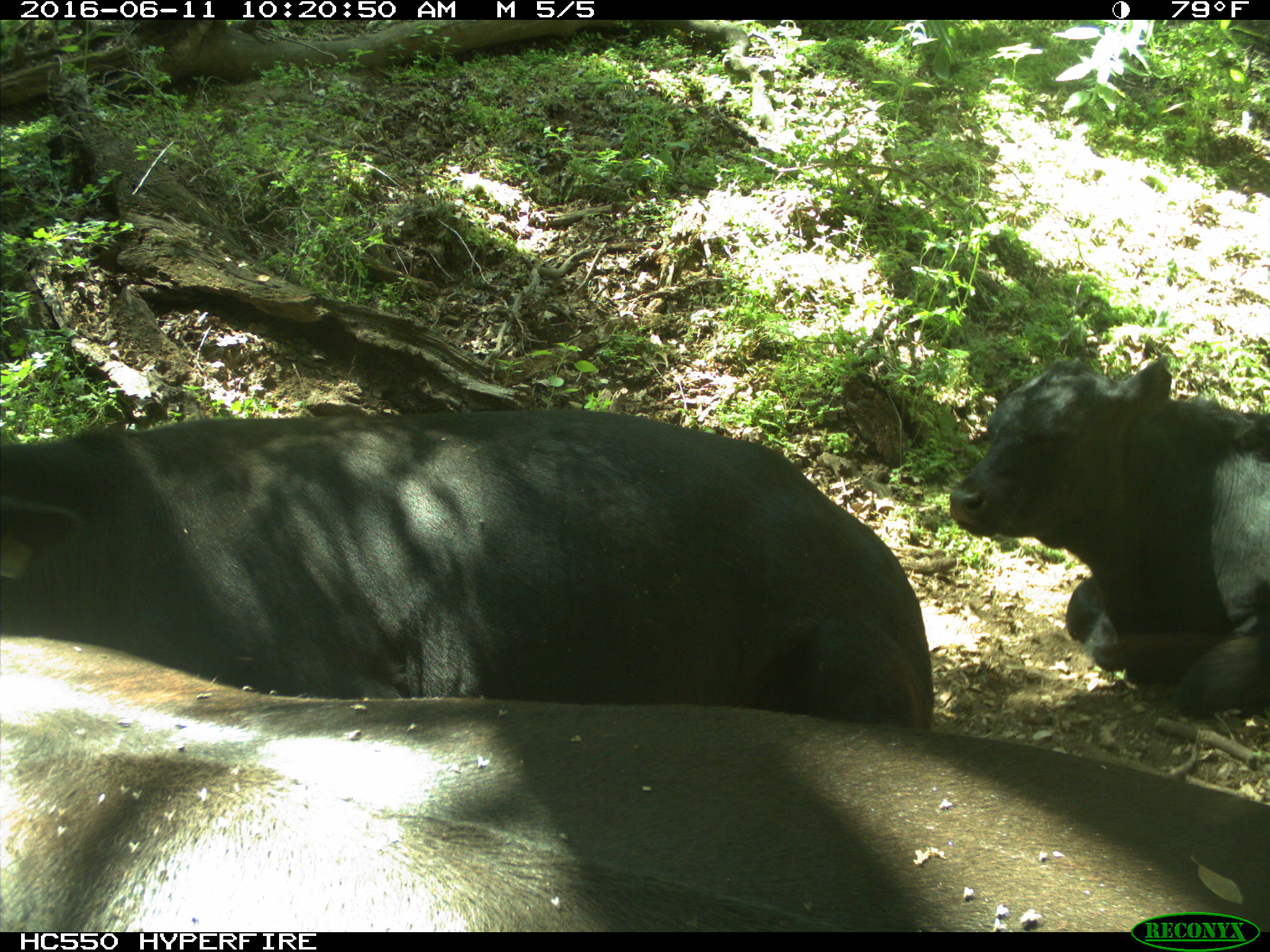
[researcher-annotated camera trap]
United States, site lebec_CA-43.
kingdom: Animalia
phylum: Chordata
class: Mammalia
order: Artiodactyla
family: Bovidae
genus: Bos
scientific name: Bos taurus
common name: domestic cow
Bos taurus (domestic cow).